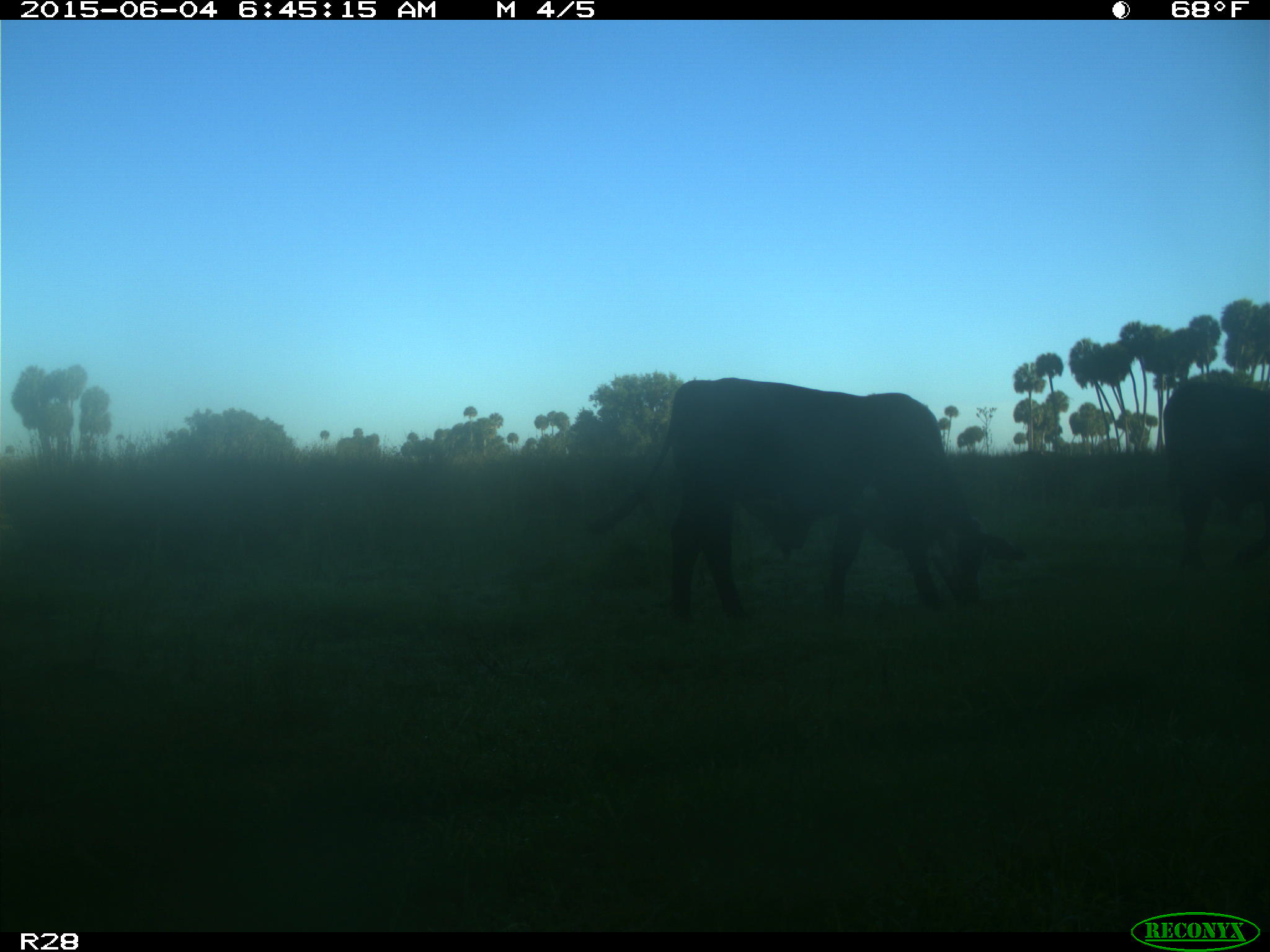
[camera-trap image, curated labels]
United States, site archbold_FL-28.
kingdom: Animalia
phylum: Chordata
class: Mammalia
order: Artiodactyla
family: Bovidae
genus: Bos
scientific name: Bos taurus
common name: domestic cow